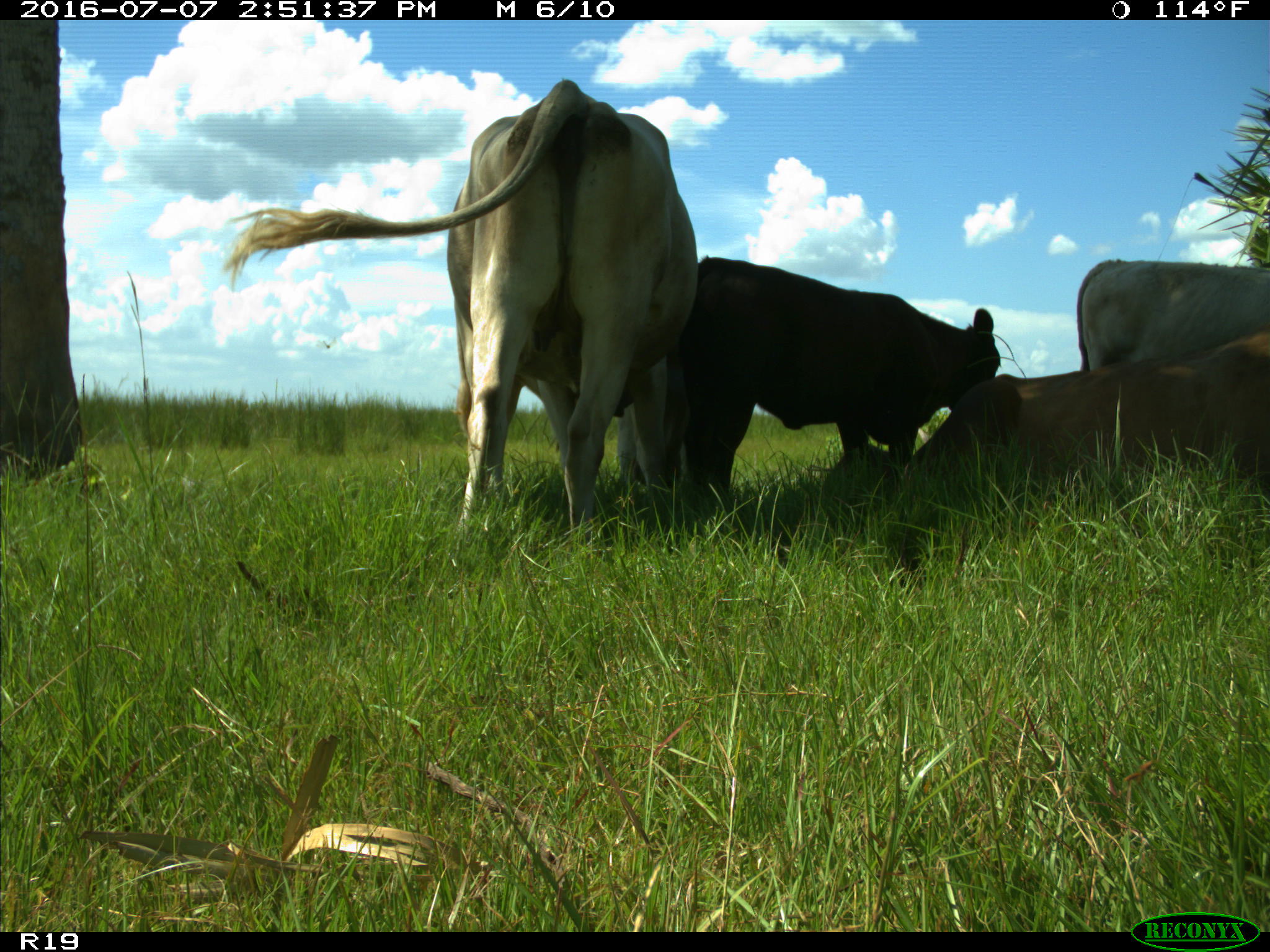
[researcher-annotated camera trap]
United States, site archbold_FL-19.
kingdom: Animalia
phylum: Chordata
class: Mammalia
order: Artiodactyla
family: Bovidae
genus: Bos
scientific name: Bos taurus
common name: domestic cow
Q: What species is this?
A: Bos taurus (domestic cow).